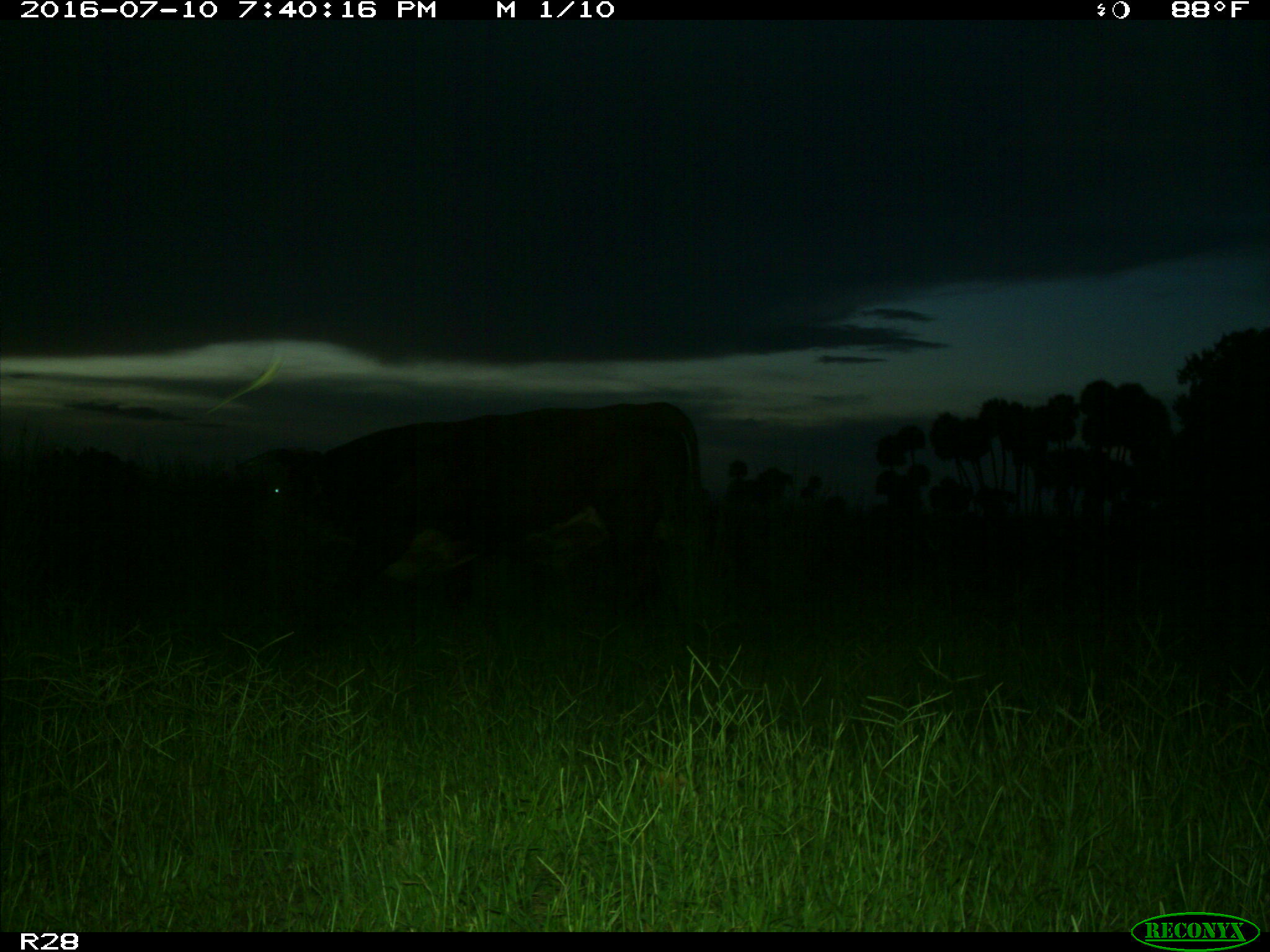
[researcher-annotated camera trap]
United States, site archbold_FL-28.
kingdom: Animalia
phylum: Chordata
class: Mammalia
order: Artiodactyla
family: Bovidae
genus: Bos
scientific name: Bos taurus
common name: domestic cow